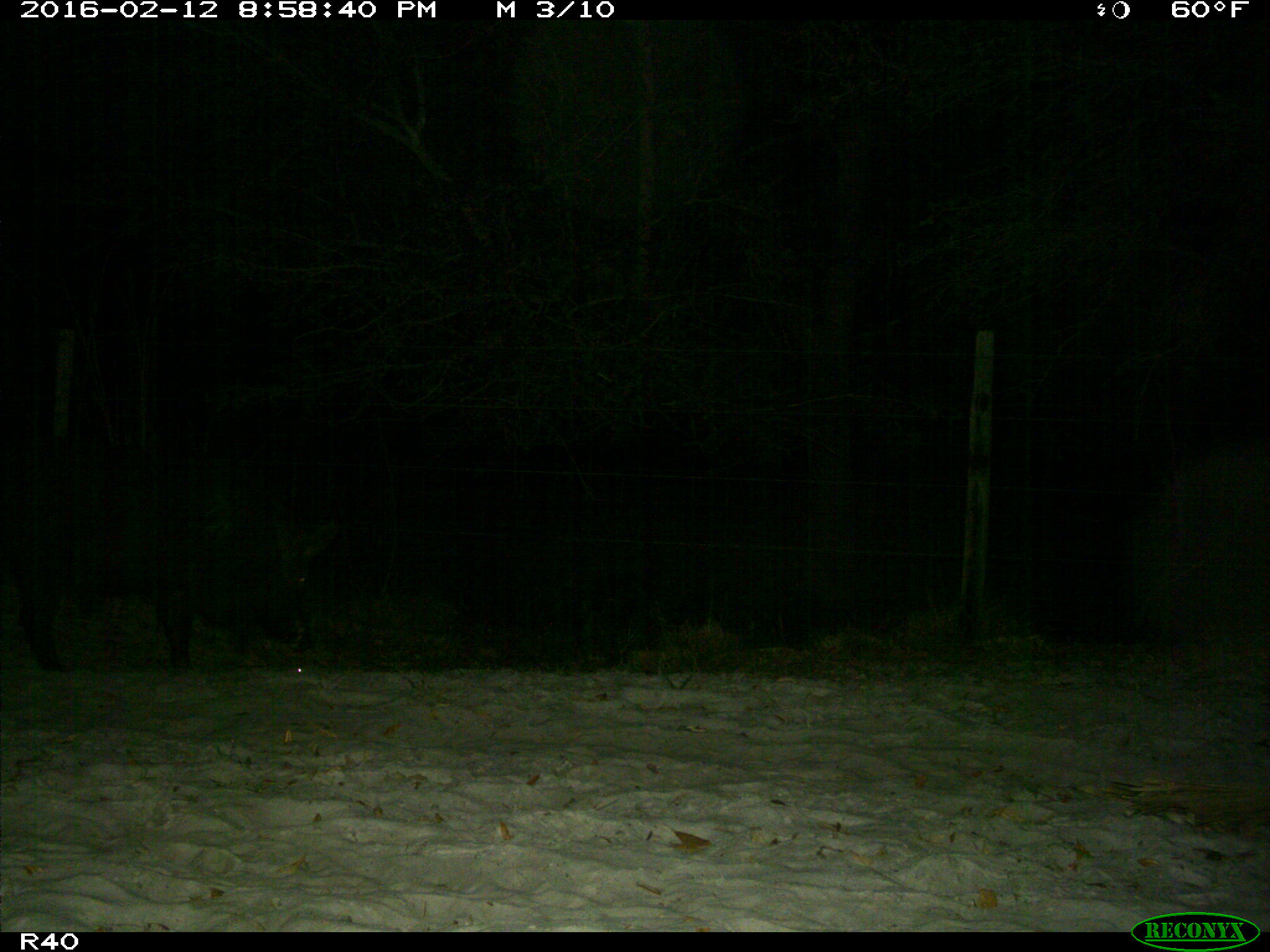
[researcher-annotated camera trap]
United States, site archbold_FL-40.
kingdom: Animalia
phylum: Chordata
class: Mammalia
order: Artiodactyla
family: Suidae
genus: Sus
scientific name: Sus scrofa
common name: wild boar